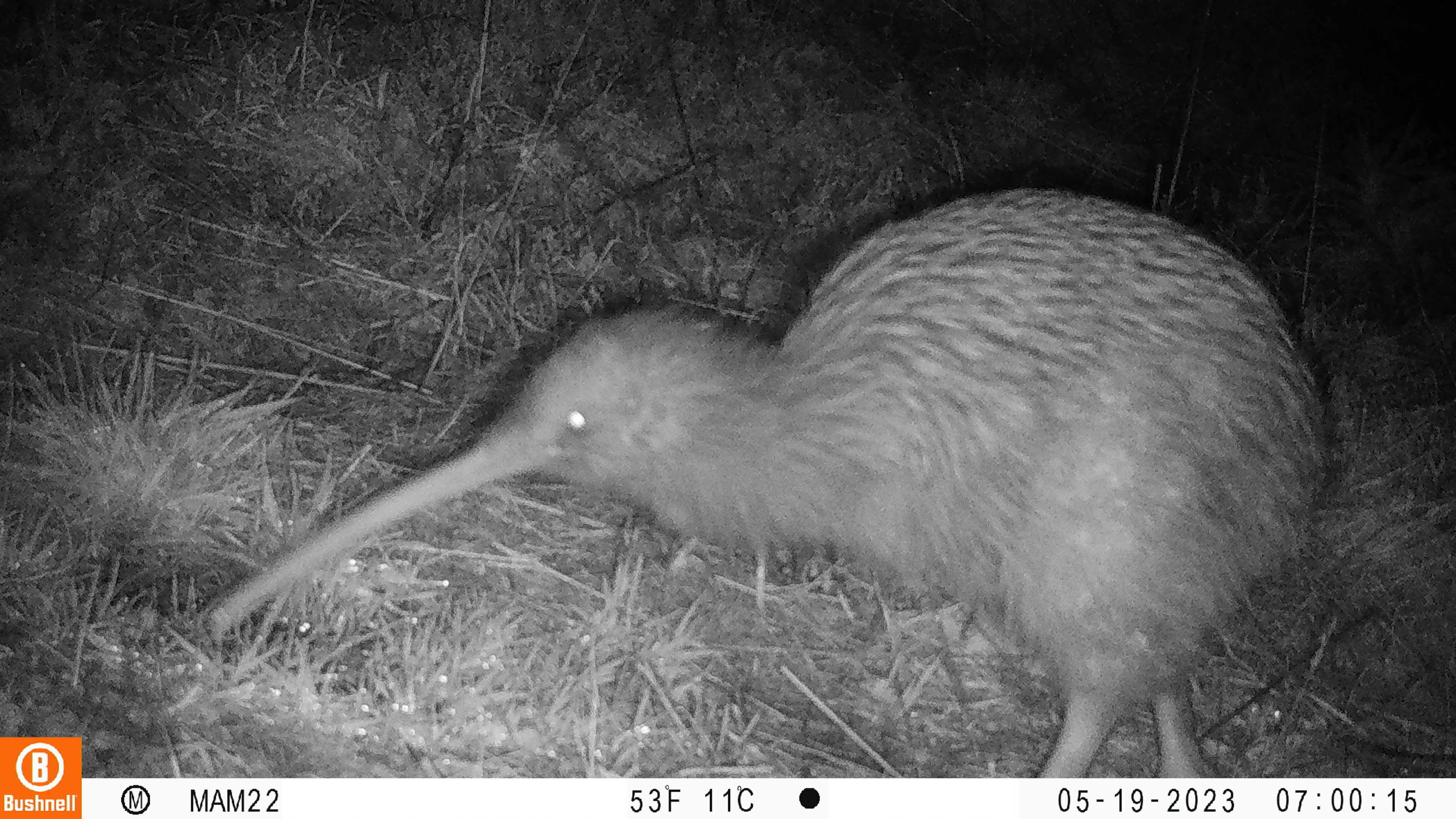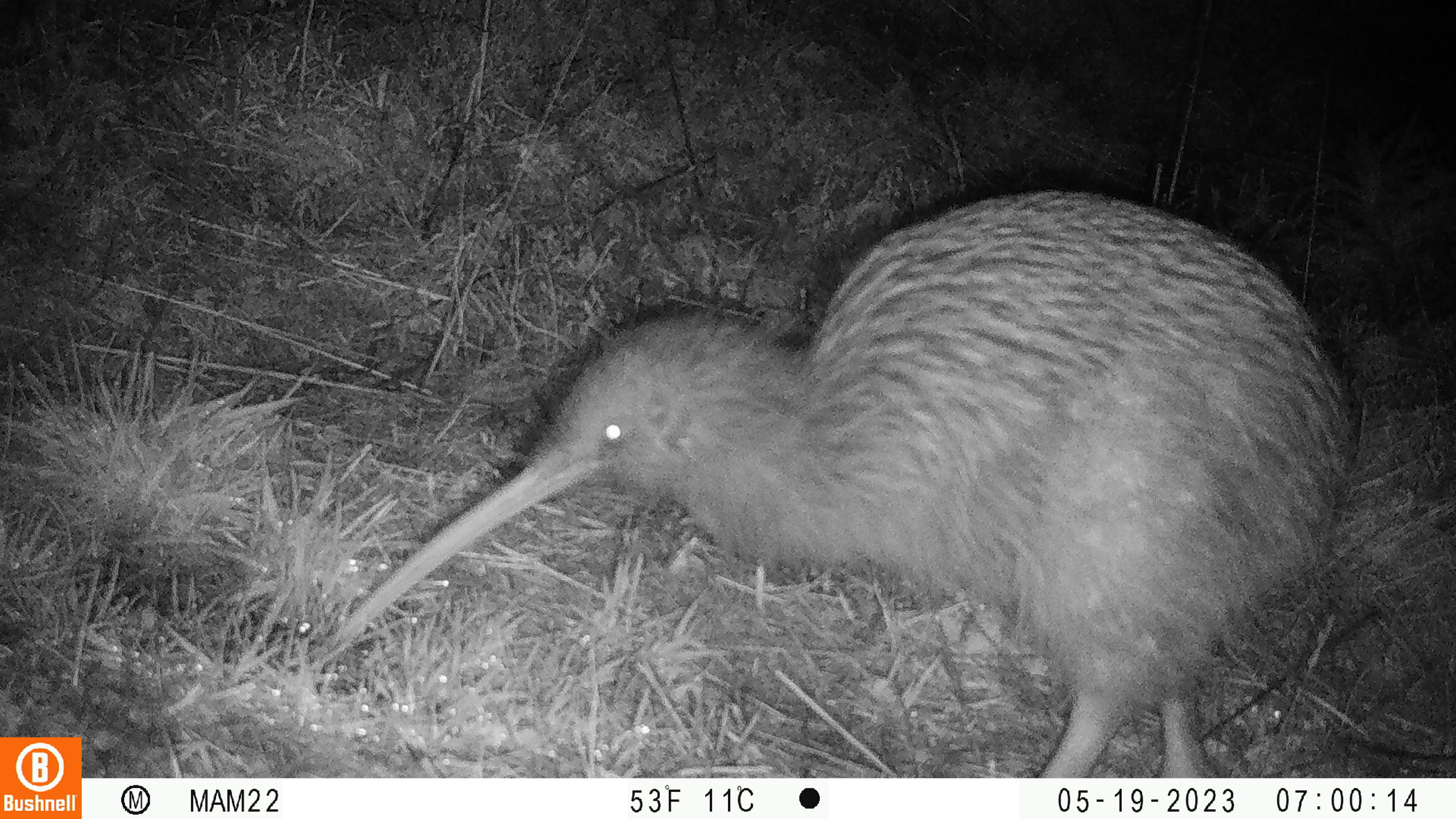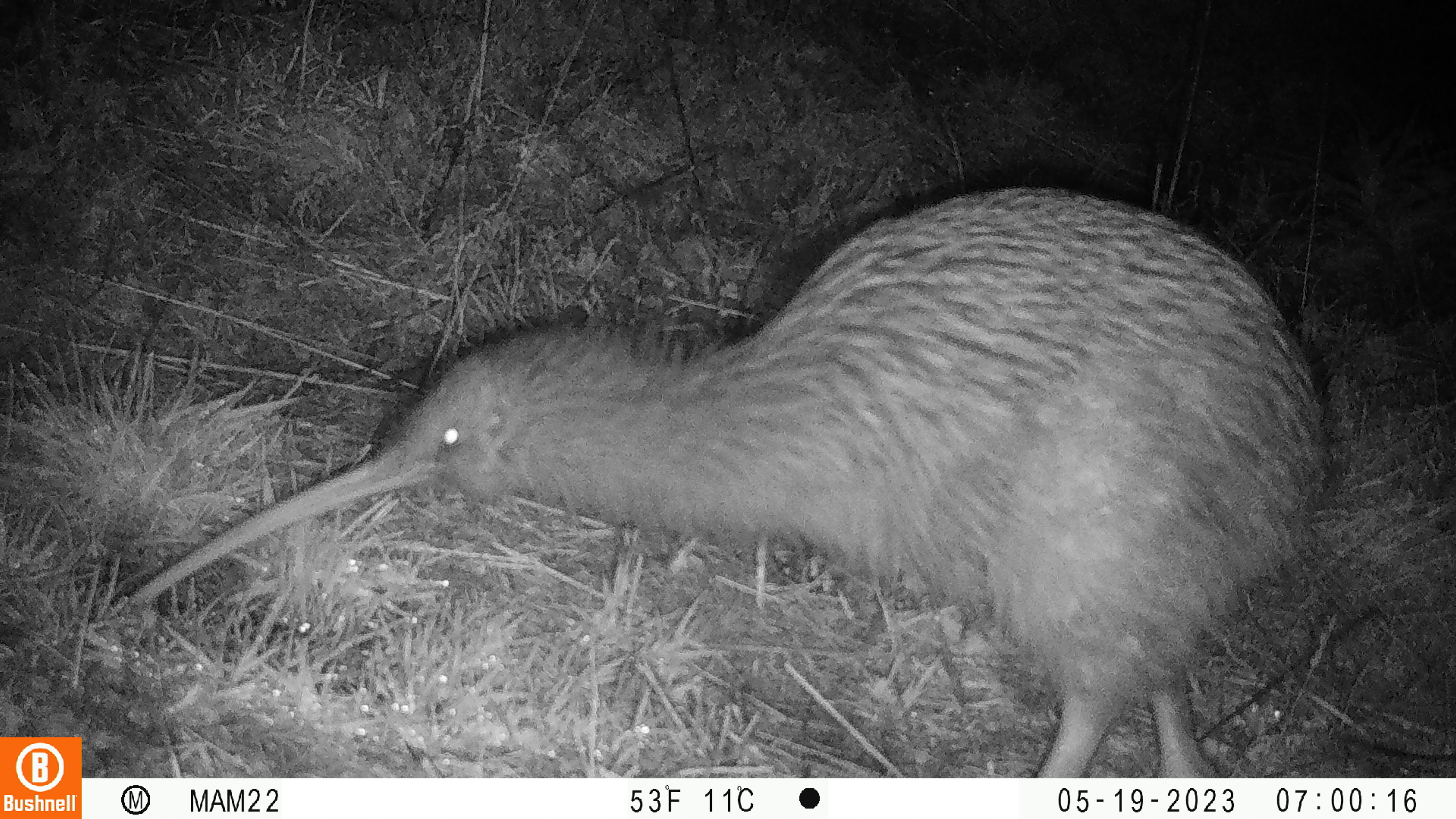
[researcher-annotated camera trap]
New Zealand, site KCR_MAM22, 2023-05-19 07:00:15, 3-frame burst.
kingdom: Animalia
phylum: Chordata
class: Aves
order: Apterygiformes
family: Apterygidae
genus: Apteryx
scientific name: Apteryx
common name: kiwi